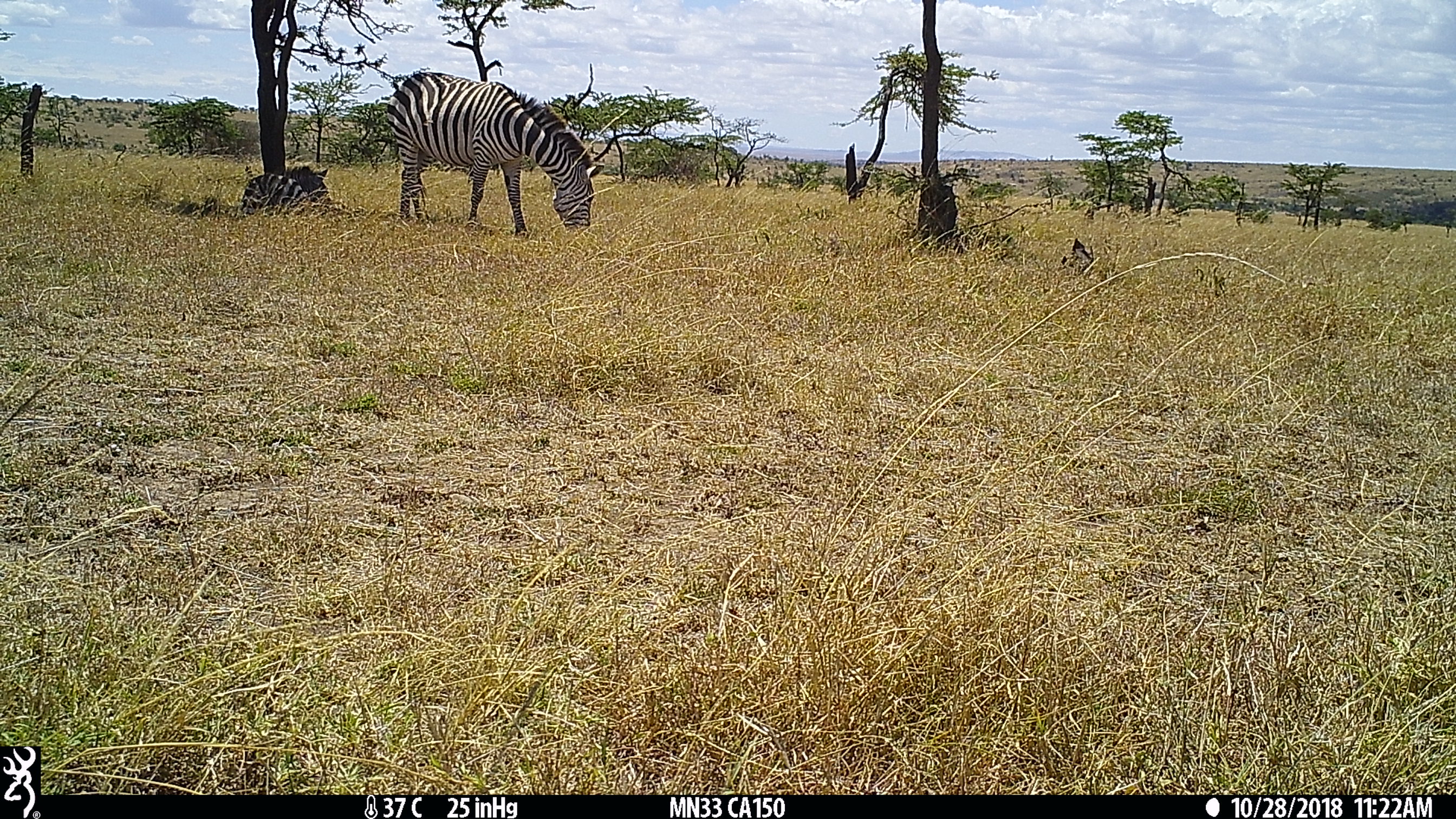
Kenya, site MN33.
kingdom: Animalia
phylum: Chordata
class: Mammalia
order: Perissodactyla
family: Equidae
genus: Equus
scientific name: Equus quagga burchellii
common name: burchell's zebra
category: zebra